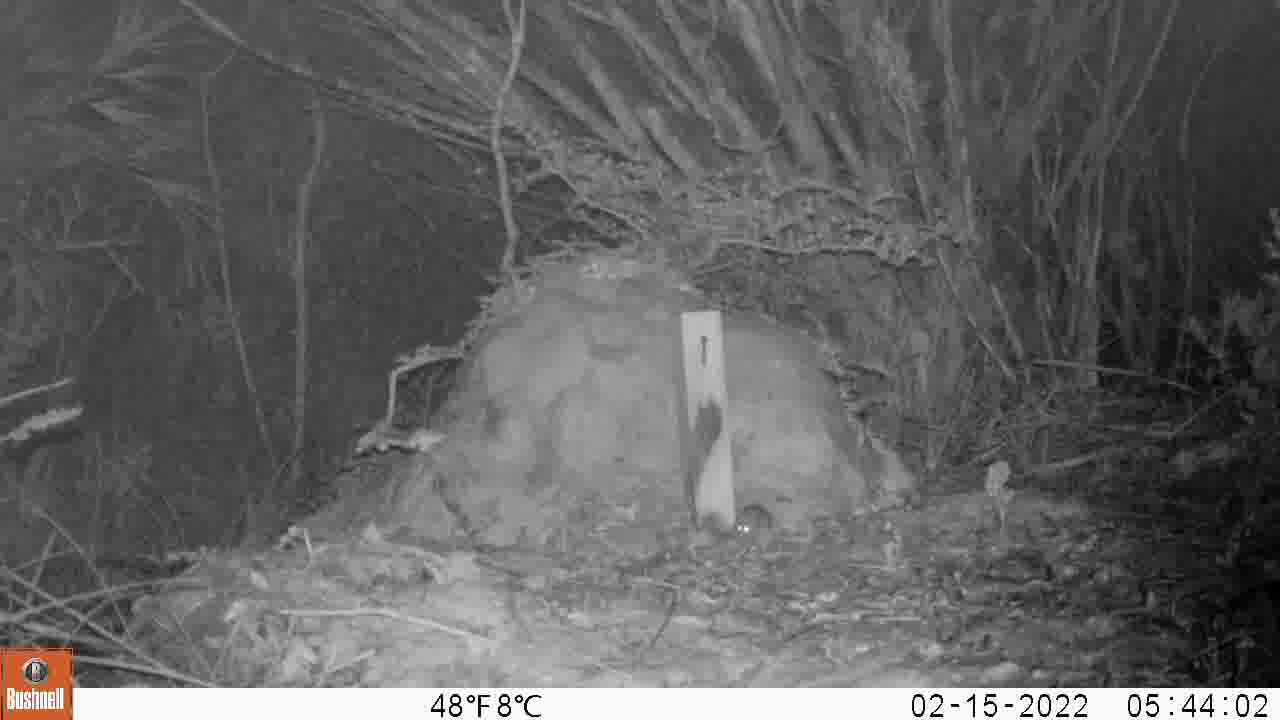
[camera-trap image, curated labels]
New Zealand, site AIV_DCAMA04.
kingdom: Animalia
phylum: Chordata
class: Mammalia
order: Rodentia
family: Muridae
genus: Mus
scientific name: Mus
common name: mouse